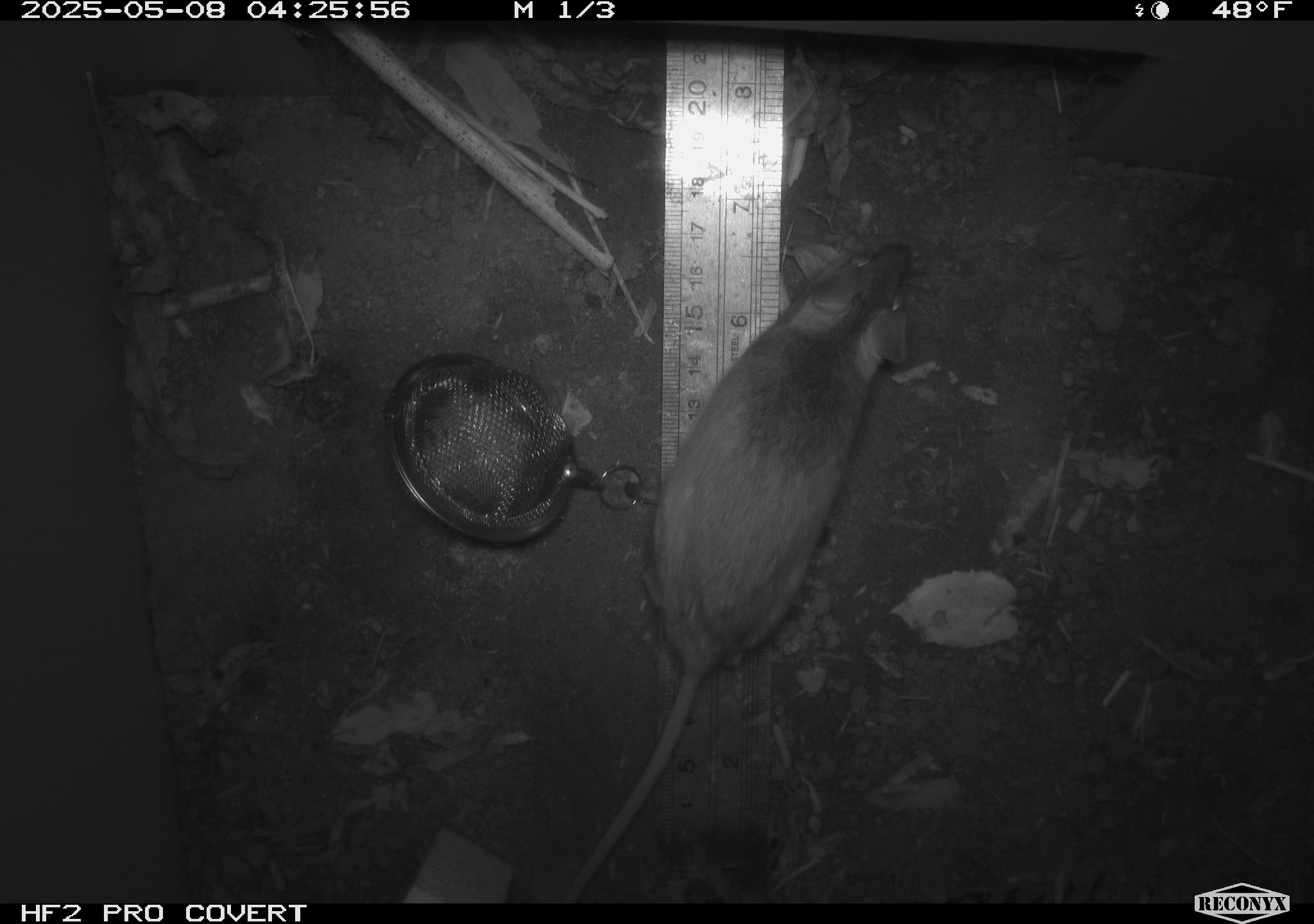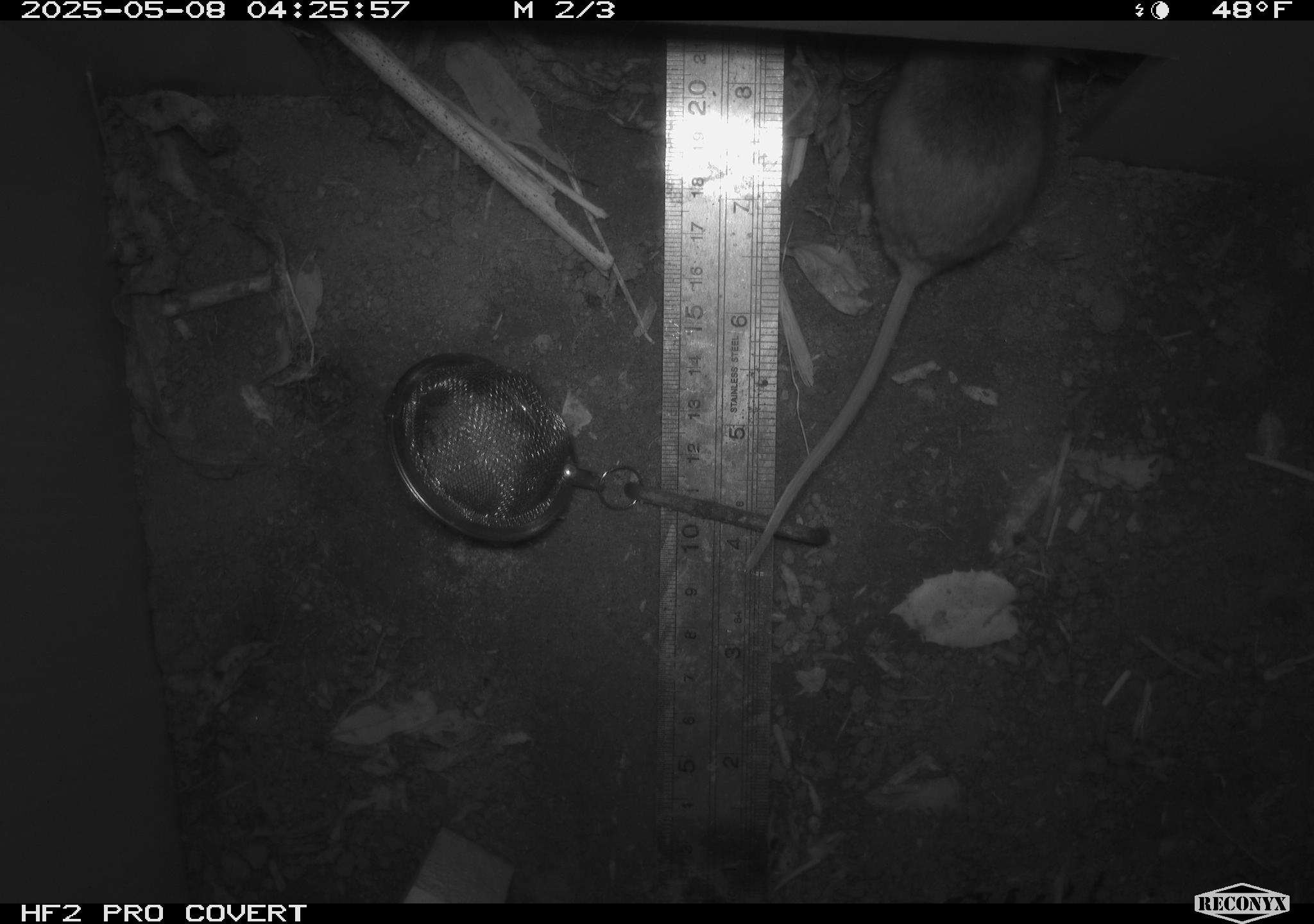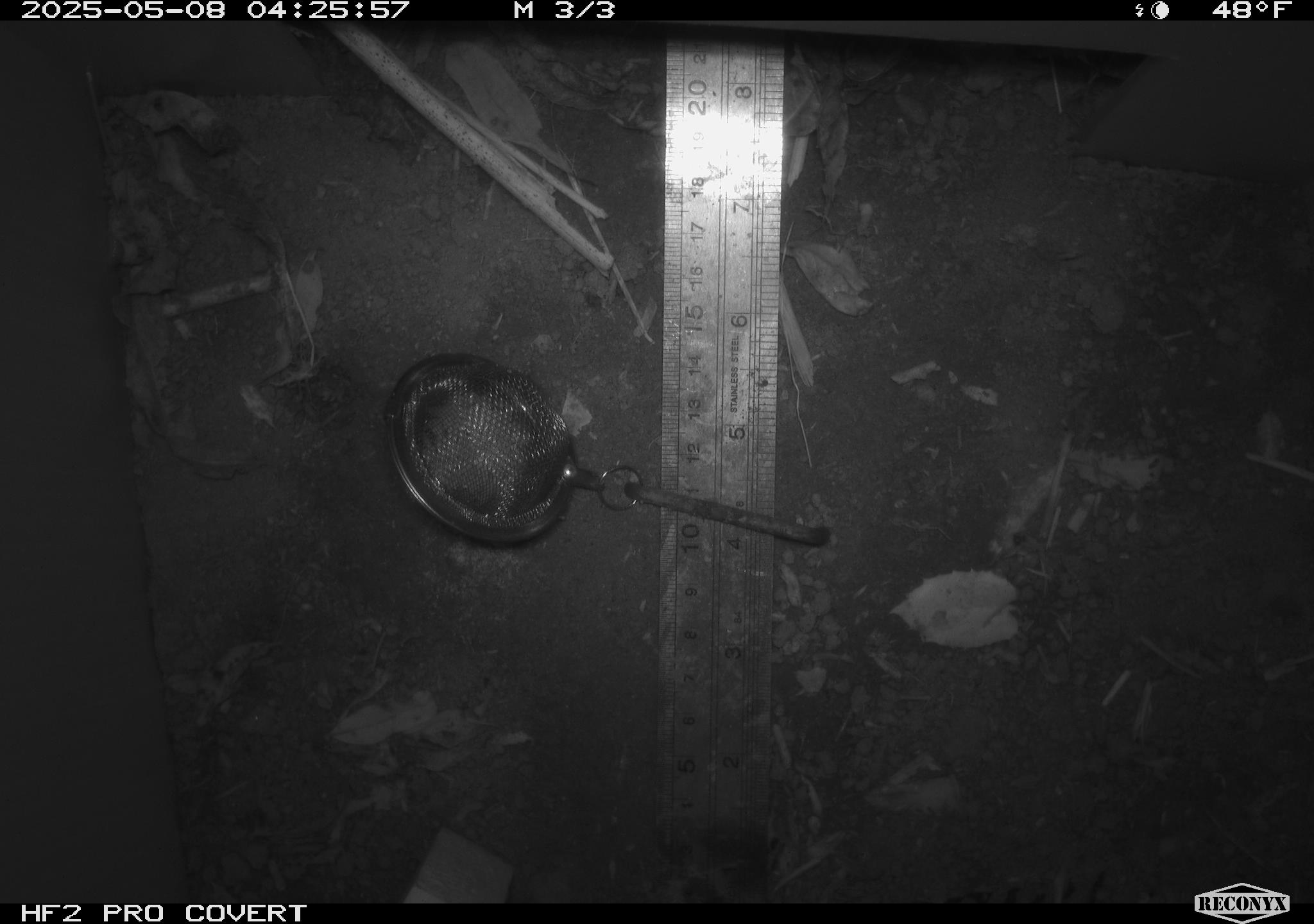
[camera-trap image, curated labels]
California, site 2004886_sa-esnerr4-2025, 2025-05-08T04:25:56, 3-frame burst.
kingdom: Animalia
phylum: Chordata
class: Mammalia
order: Rodentia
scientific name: Rodentia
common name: rodent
Rodent (Rodentia).